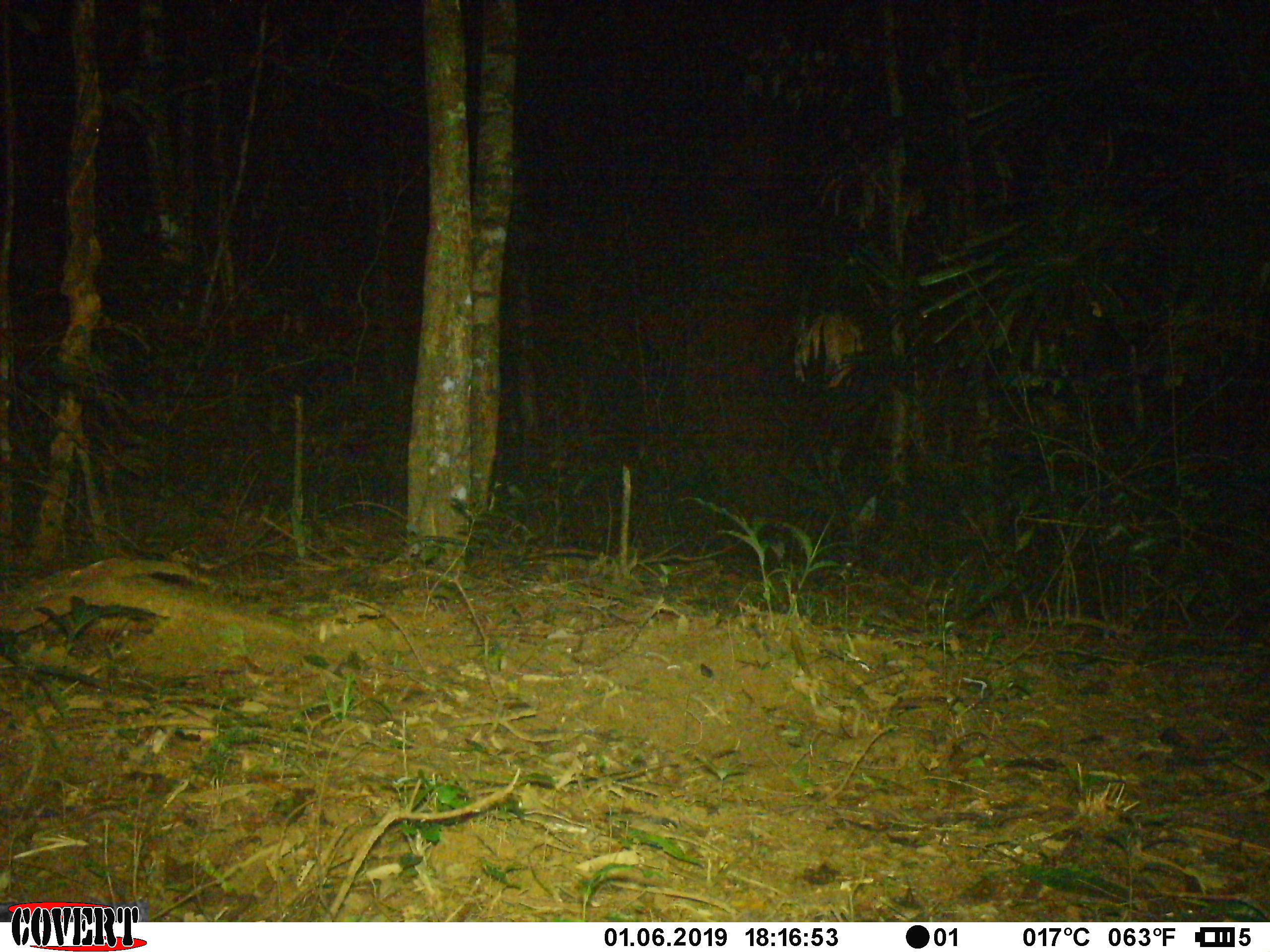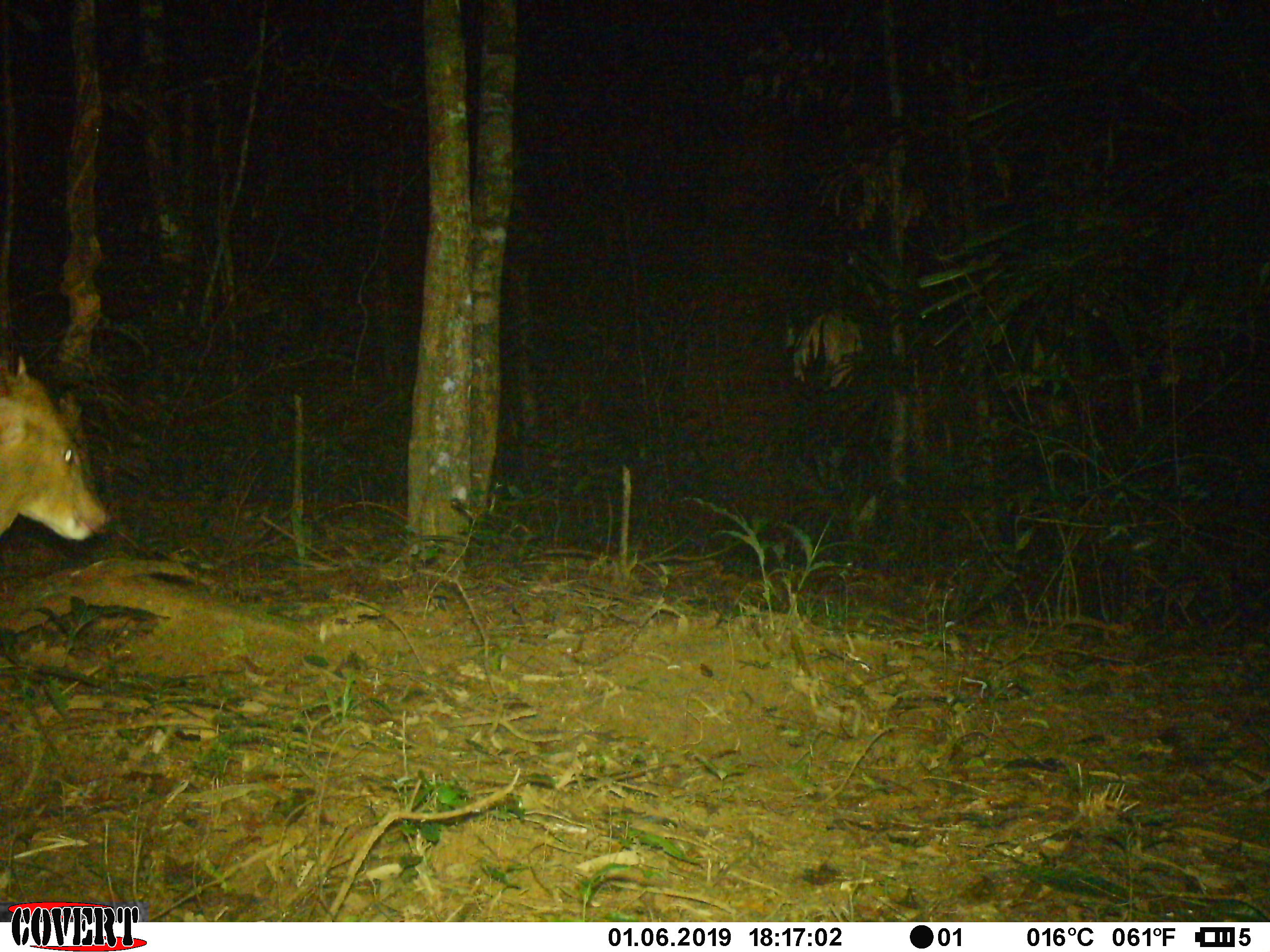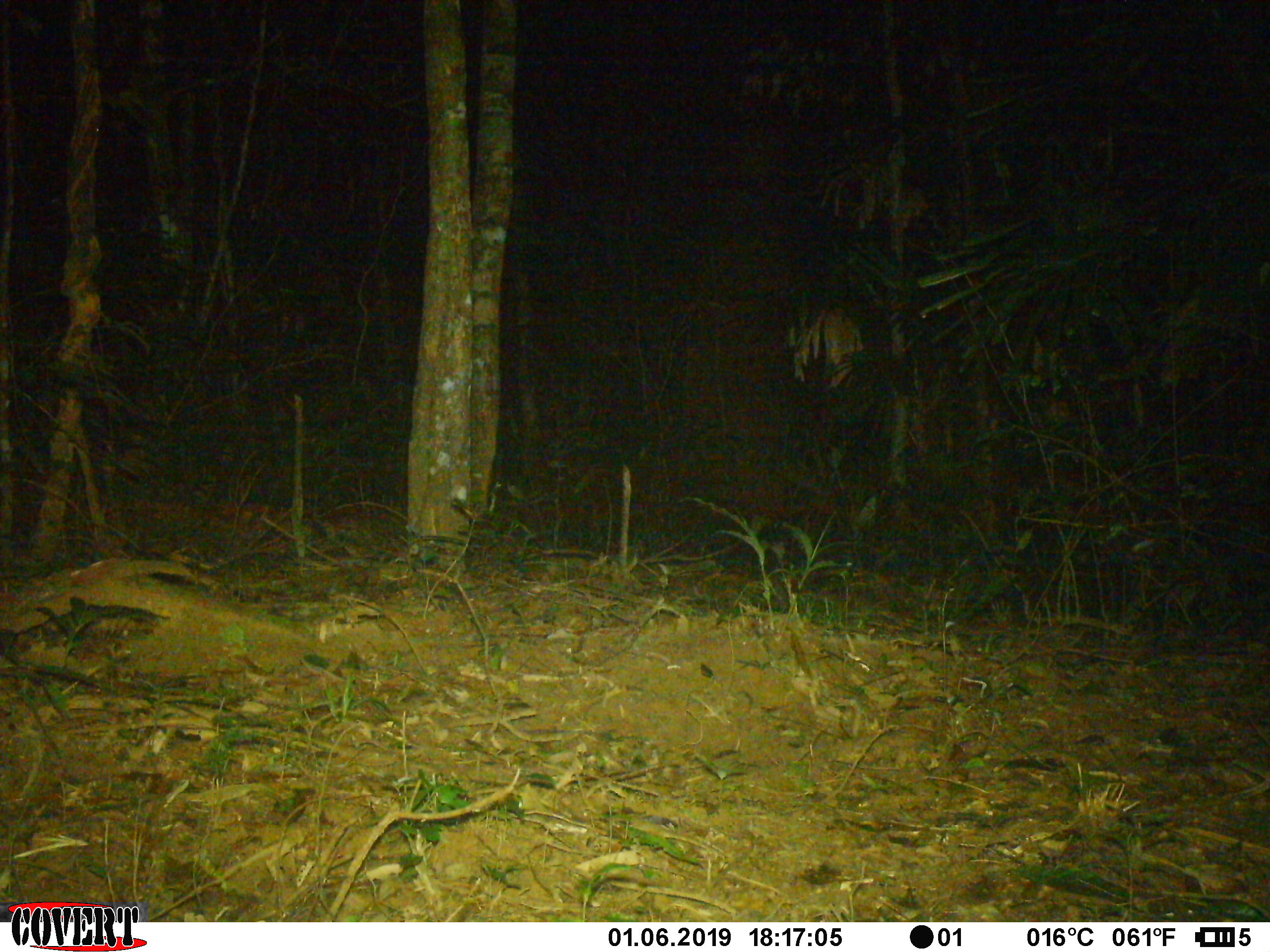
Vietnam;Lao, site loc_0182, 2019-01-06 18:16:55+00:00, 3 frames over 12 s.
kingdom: Animalia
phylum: Chordata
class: Mammalia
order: Artiodactyla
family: Cervidae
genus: Muntiacus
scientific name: Muntiacus vuquangensis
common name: large-antlered muntjac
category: large antlered muntjac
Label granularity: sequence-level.